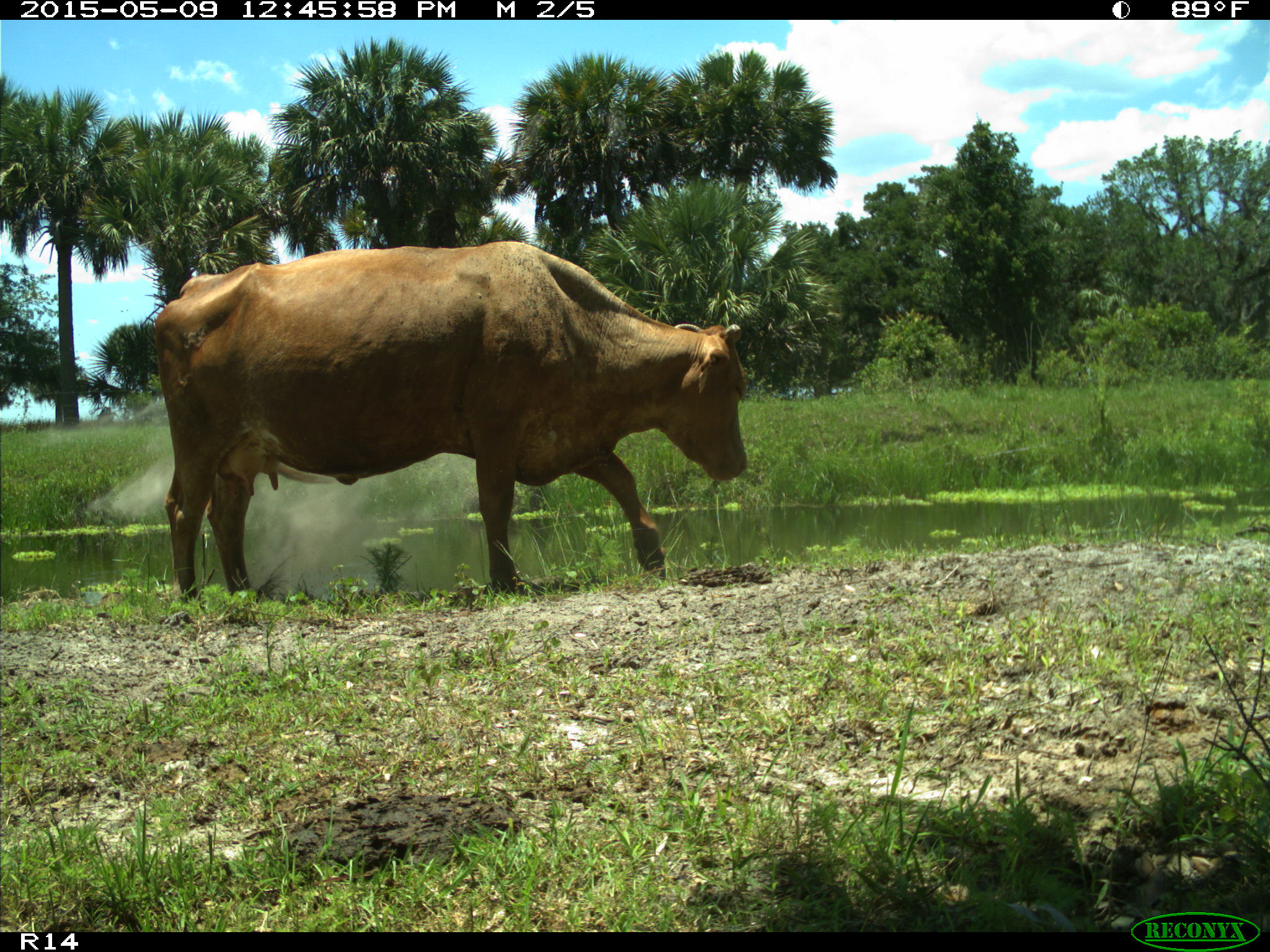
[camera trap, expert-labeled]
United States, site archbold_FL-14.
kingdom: Animalia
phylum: Chordata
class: Mammalia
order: Artiodactyla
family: Bovidae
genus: Bos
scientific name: Bos taurus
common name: domestic cow